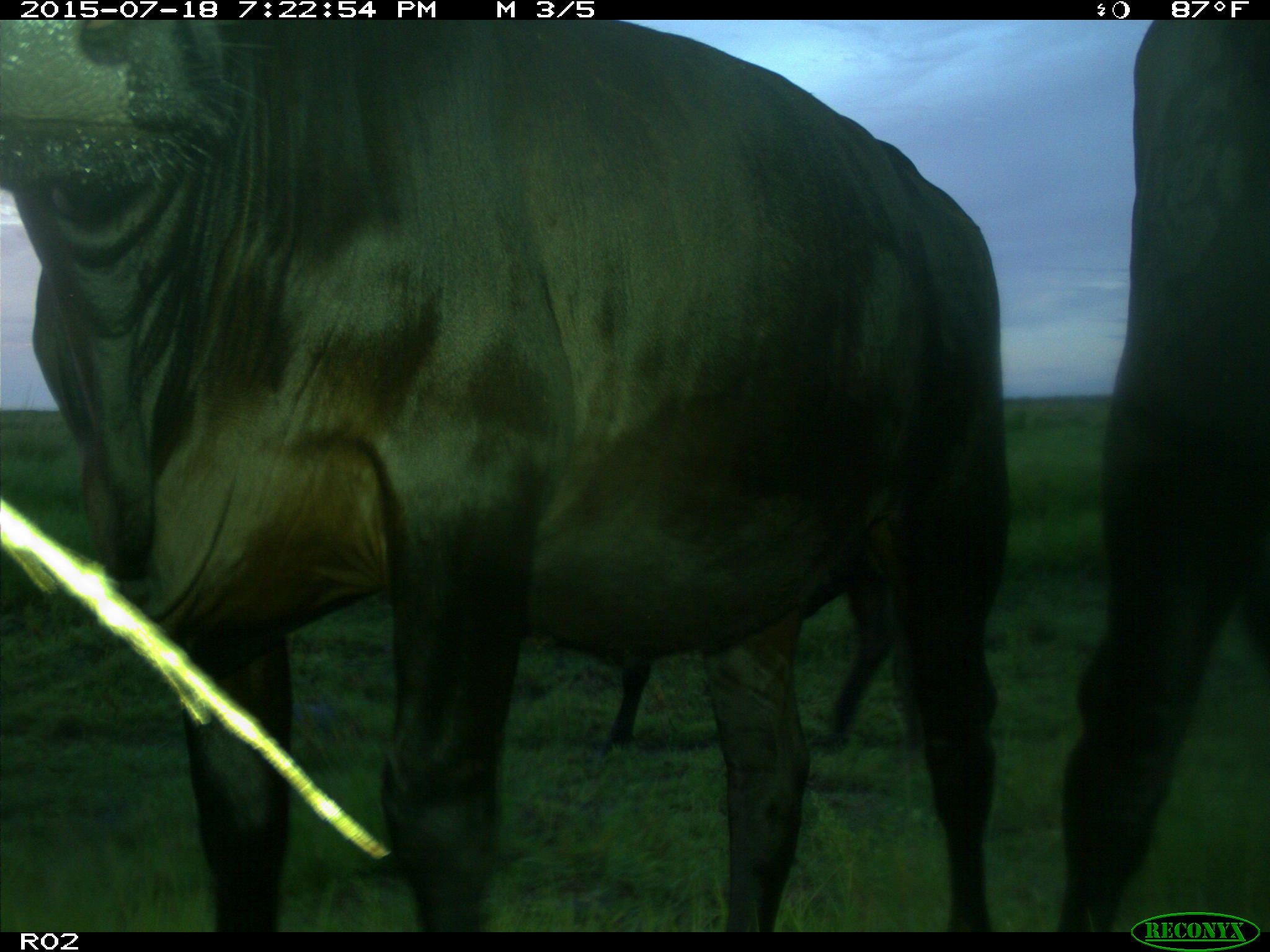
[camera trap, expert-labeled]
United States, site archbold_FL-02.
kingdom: Animalia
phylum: Chordata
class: Mammalia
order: Artiodactyla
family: Bovidae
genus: Bos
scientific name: Bos taurus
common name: domestic cow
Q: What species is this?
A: Bos taurus (domestic cow).